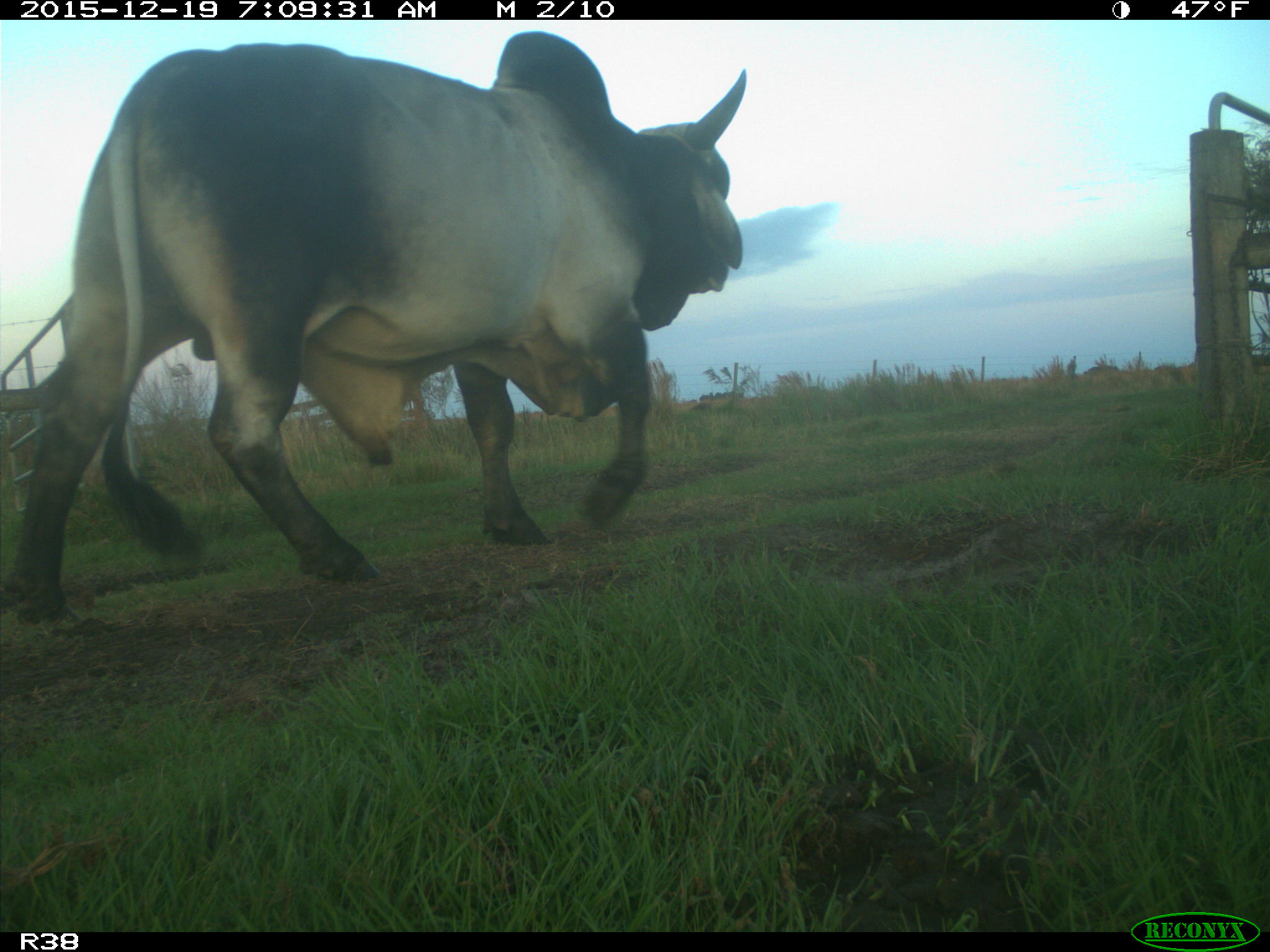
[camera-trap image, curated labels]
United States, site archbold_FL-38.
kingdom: Animalia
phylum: Chordata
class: Mammalia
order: Artiodactyla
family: Bovidae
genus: Bos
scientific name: Bos taurus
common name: domestic cow